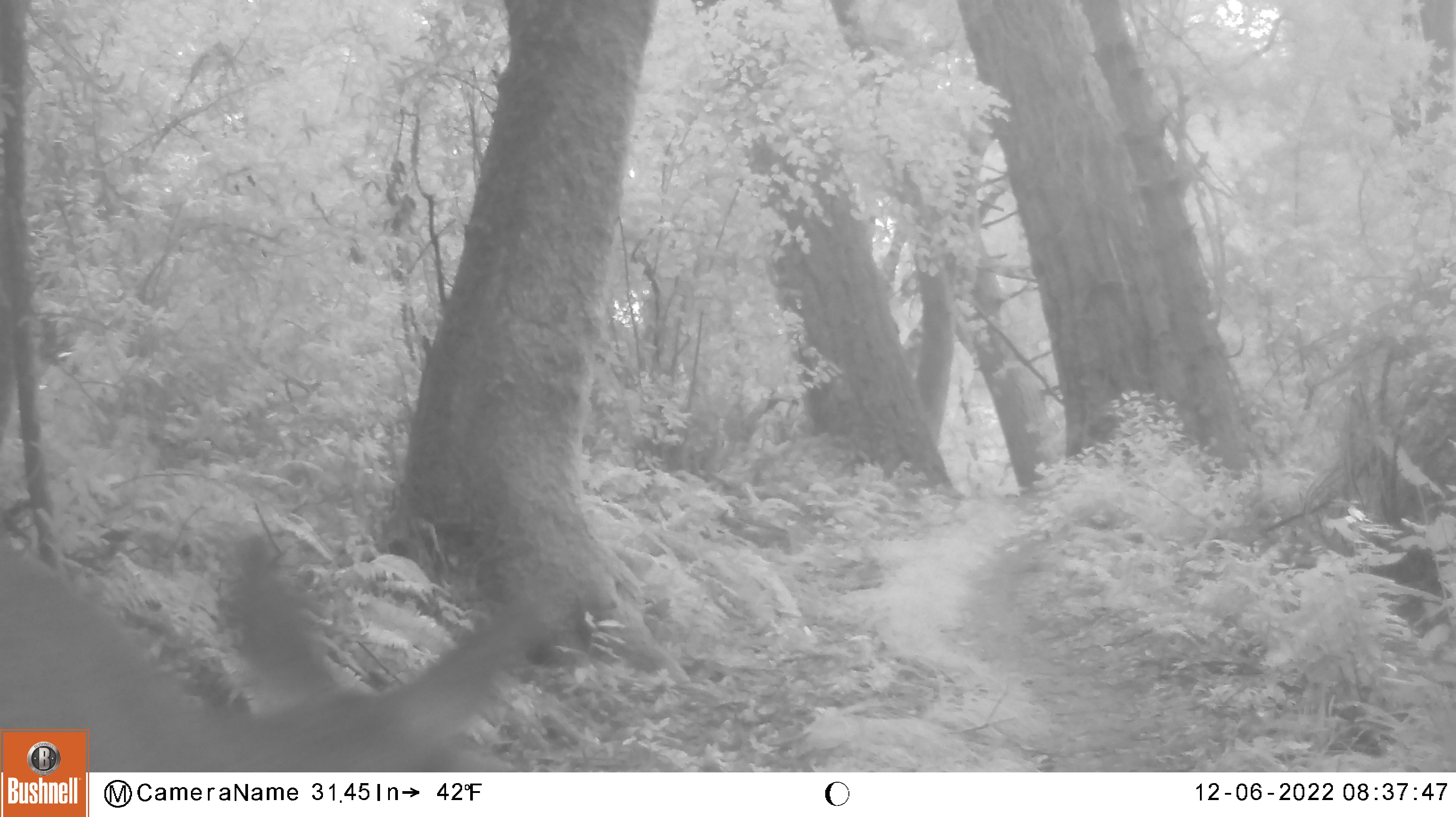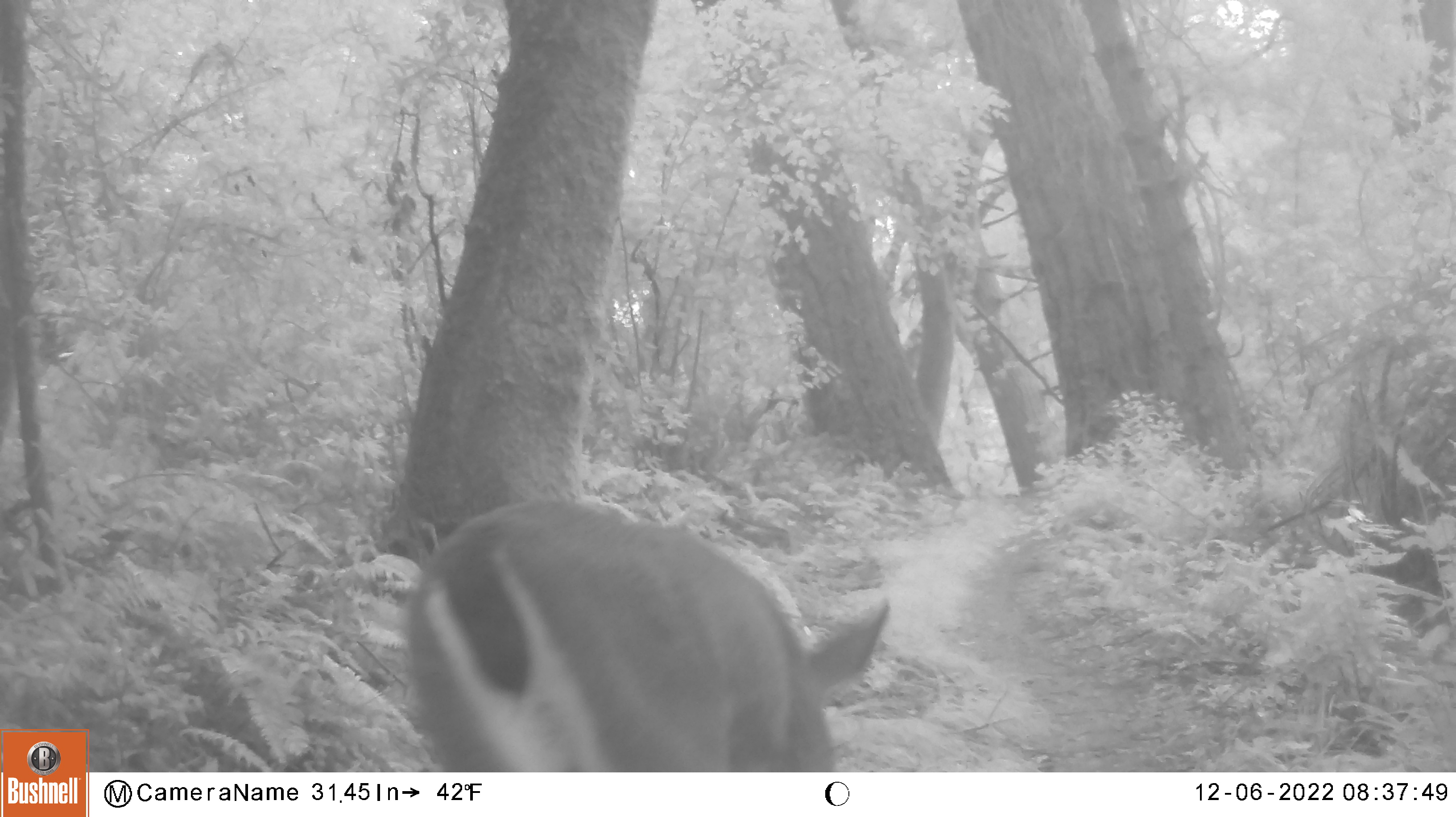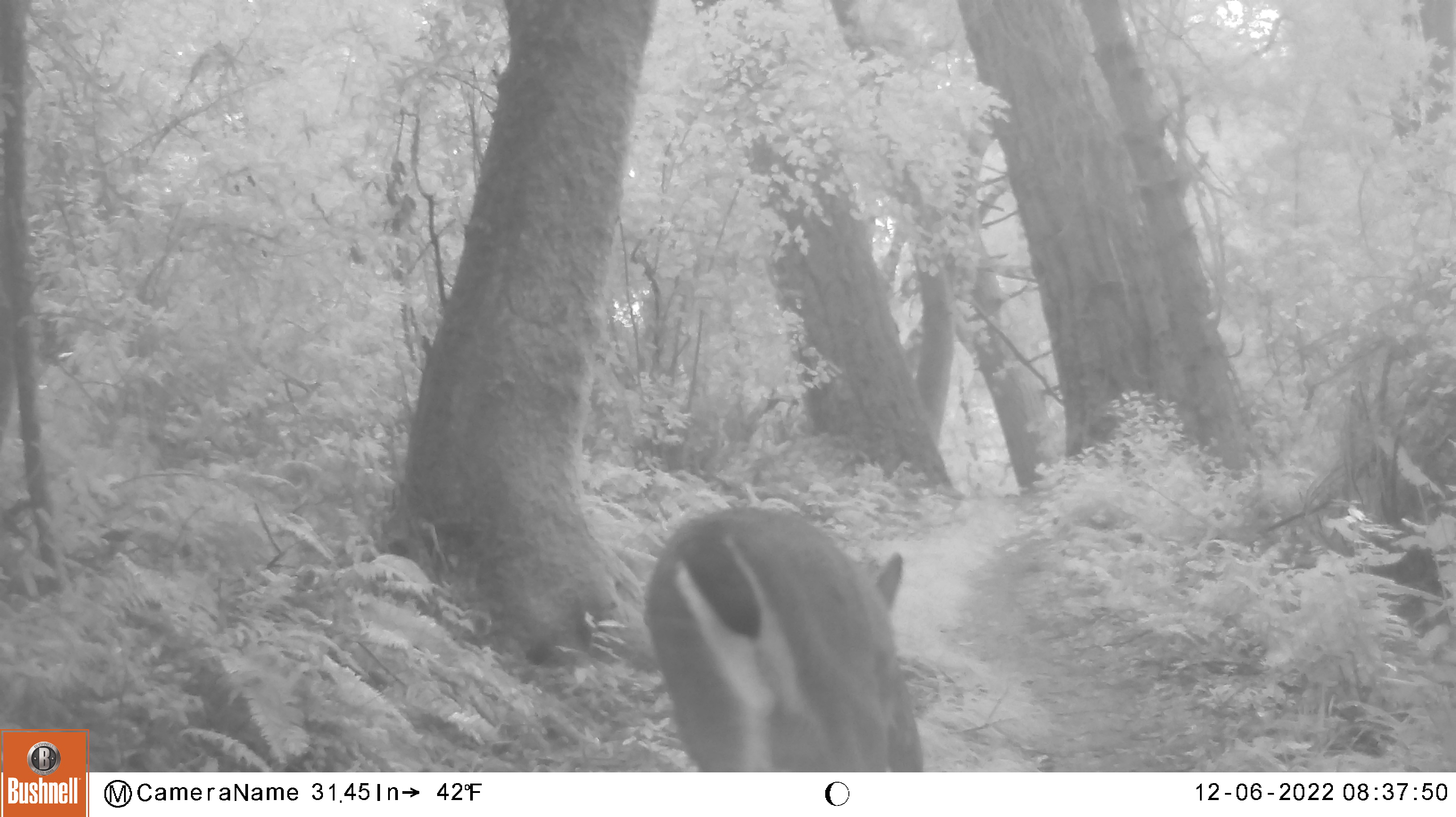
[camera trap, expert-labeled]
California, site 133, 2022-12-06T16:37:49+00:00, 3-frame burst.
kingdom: Animalia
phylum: Chordata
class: Mammalia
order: Artiodactyla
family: Cervidae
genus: Odocoileus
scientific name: Odocoileus hemionus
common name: mule deer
Mule deer (Odocoileus hemionus).